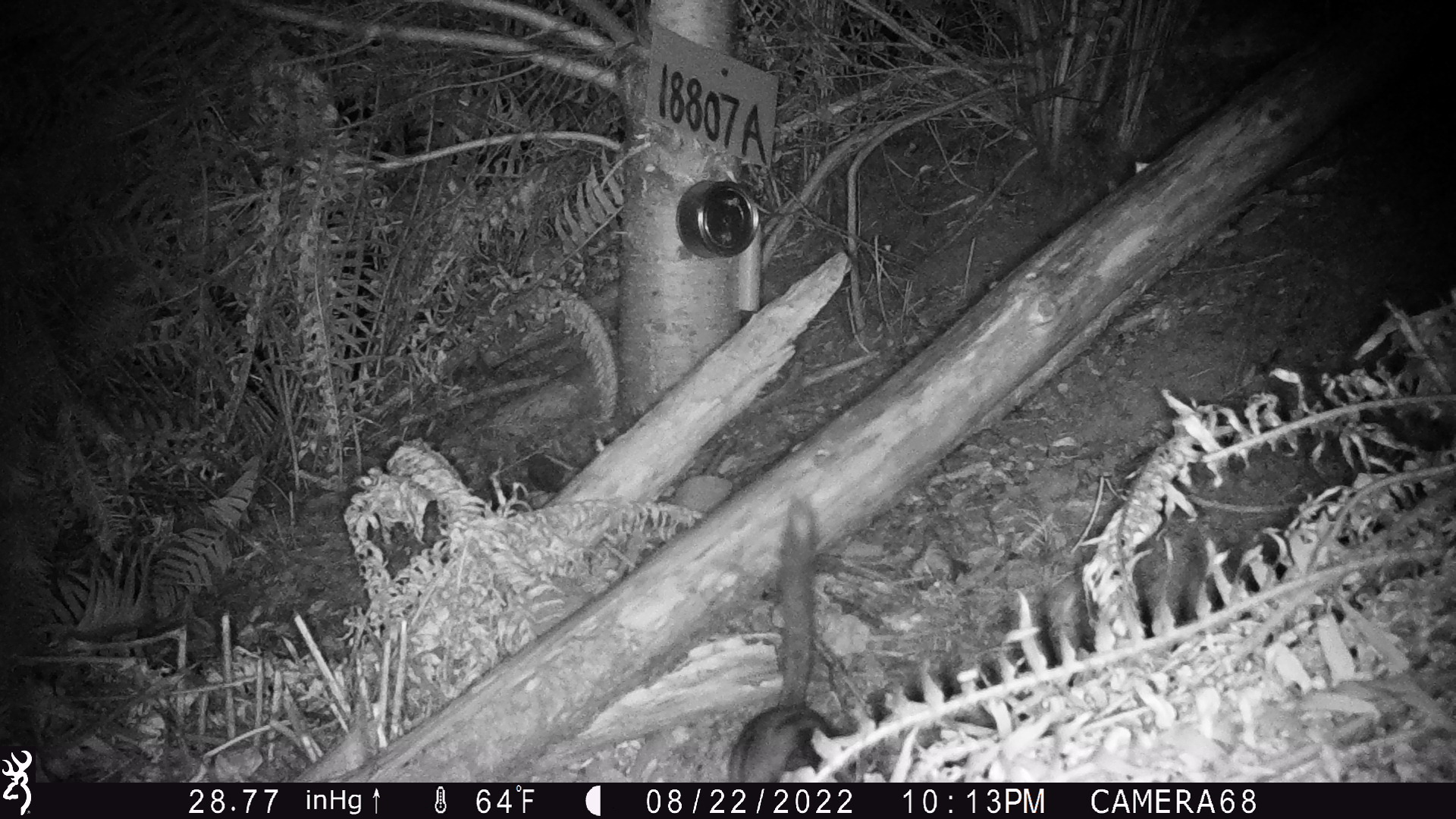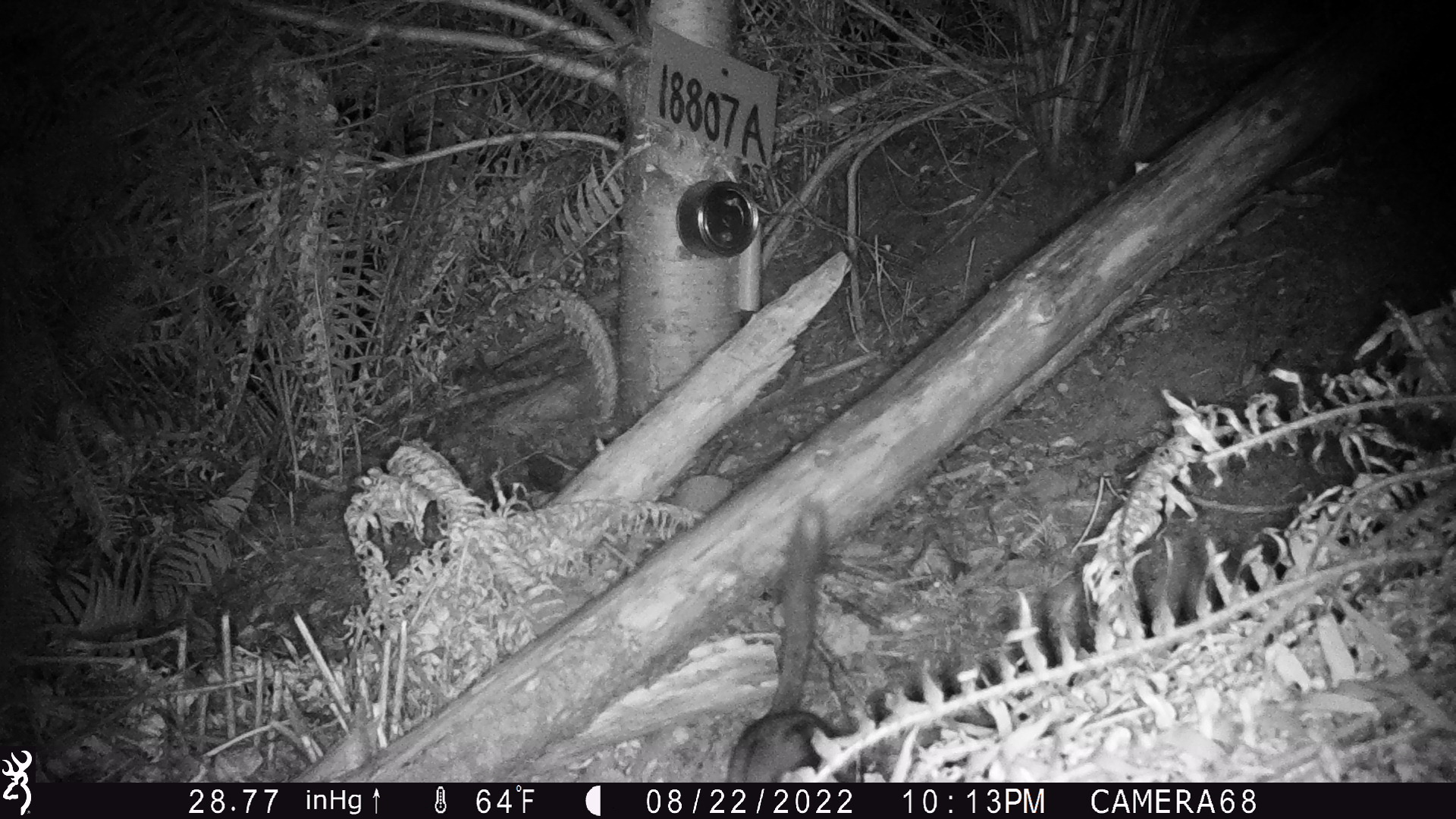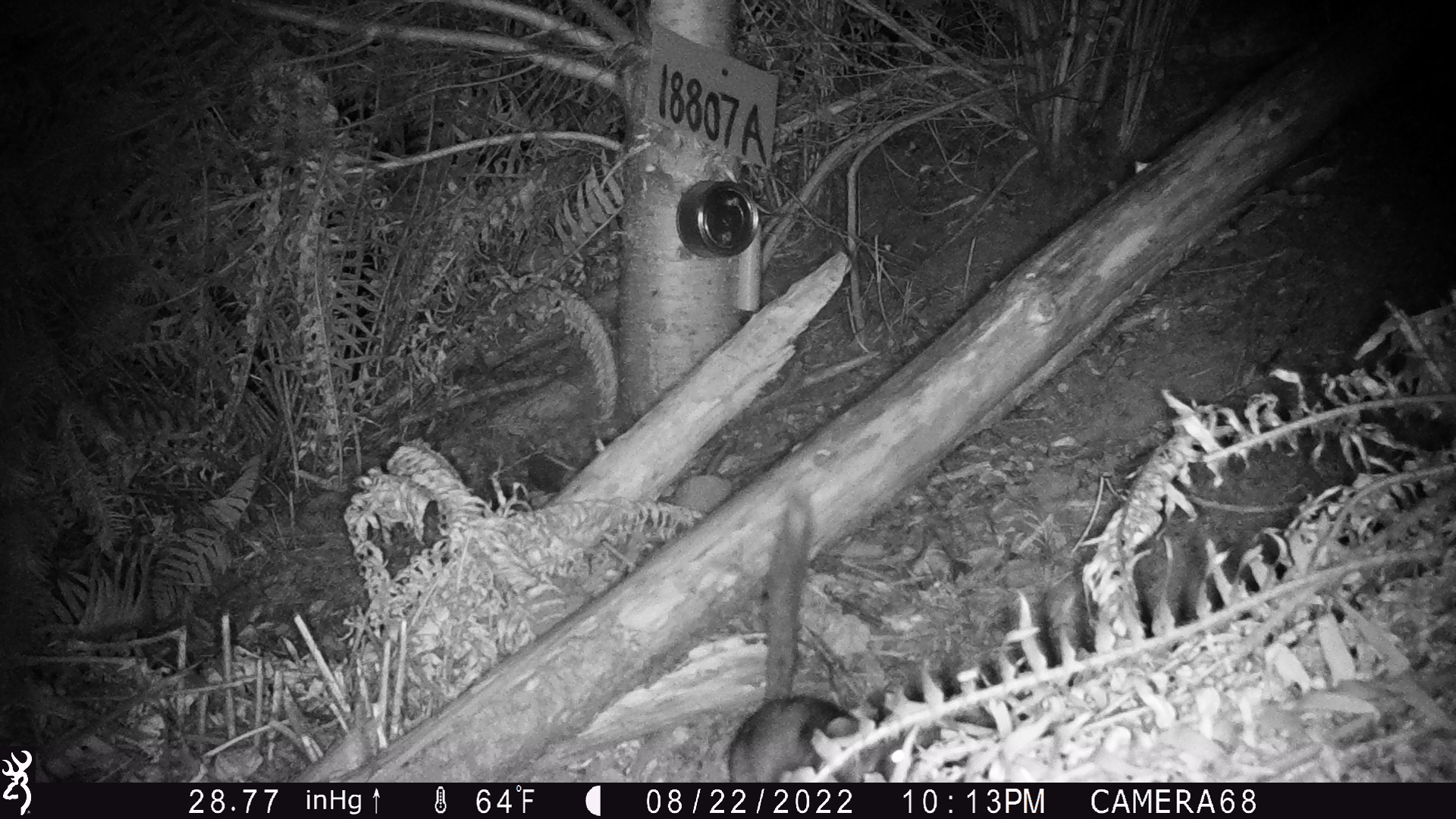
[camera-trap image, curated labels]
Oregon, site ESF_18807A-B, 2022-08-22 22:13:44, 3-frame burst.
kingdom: Animalia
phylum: Chordata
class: Mammalia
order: Rodentia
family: Cricetidae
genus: Neotoma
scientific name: Neotoma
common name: woodrats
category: neotoma species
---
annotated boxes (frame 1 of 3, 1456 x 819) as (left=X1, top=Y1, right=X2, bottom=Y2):
neotoma species: (left=717, top=483, right=843, bottom=776)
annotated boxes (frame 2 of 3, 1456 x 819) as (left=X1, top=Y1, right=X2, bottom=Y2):
neotoma species: (left=717, top=489, right=840, bottom=779)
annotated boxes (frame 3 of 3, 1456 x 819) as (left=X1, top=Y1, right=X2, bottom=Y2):
neotoma species: (left=719, top=477, right=858, bottom=778)